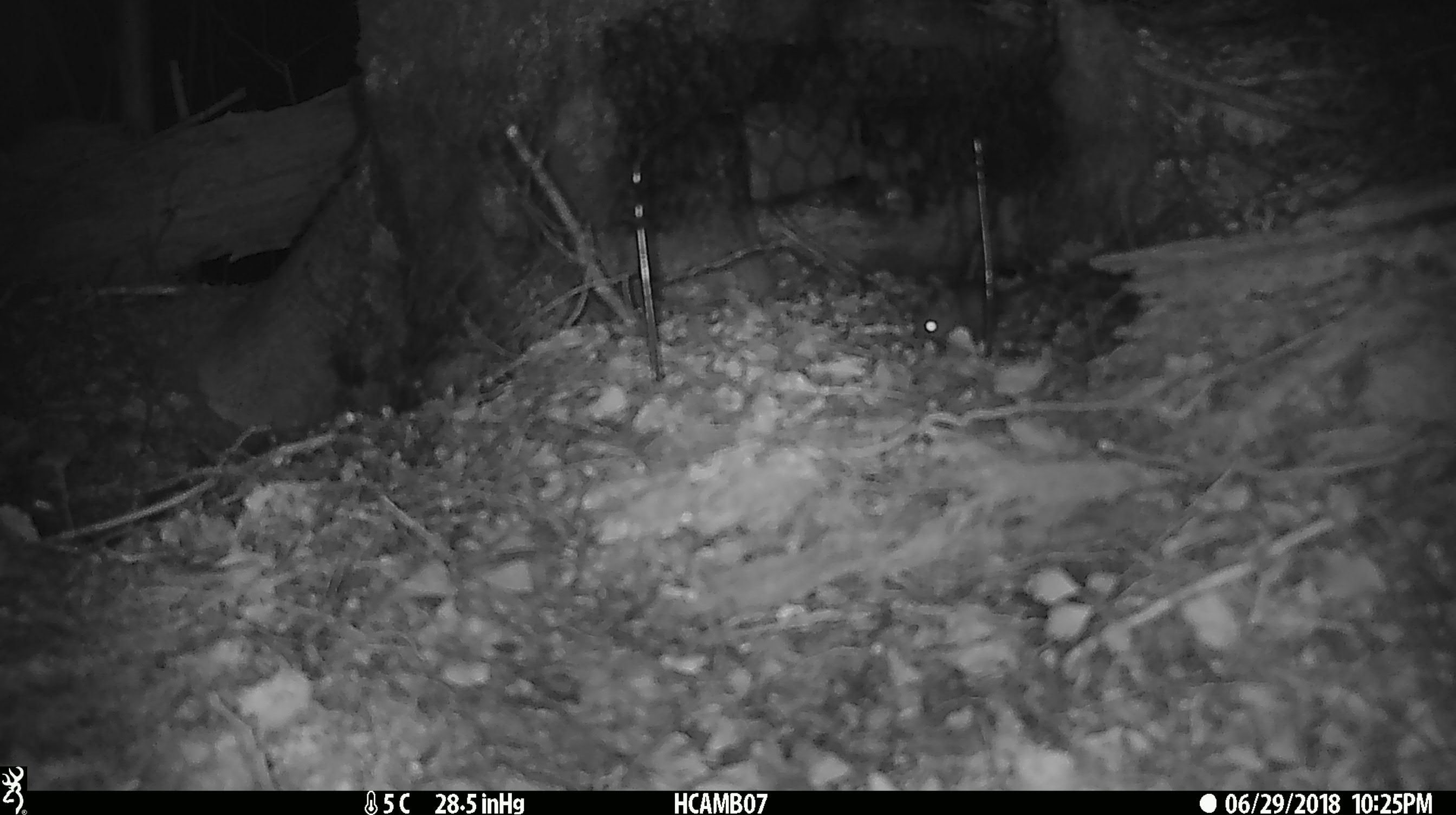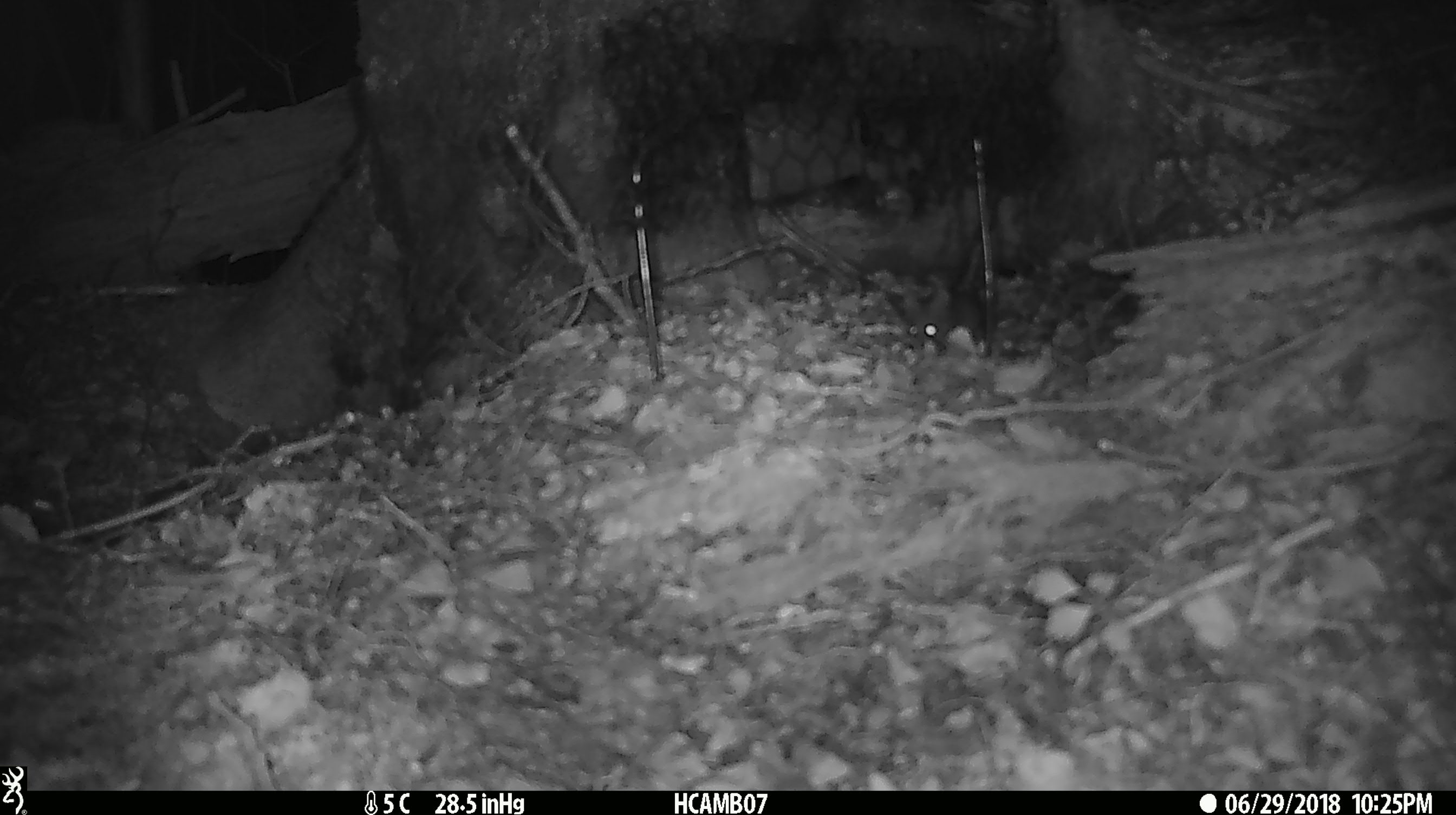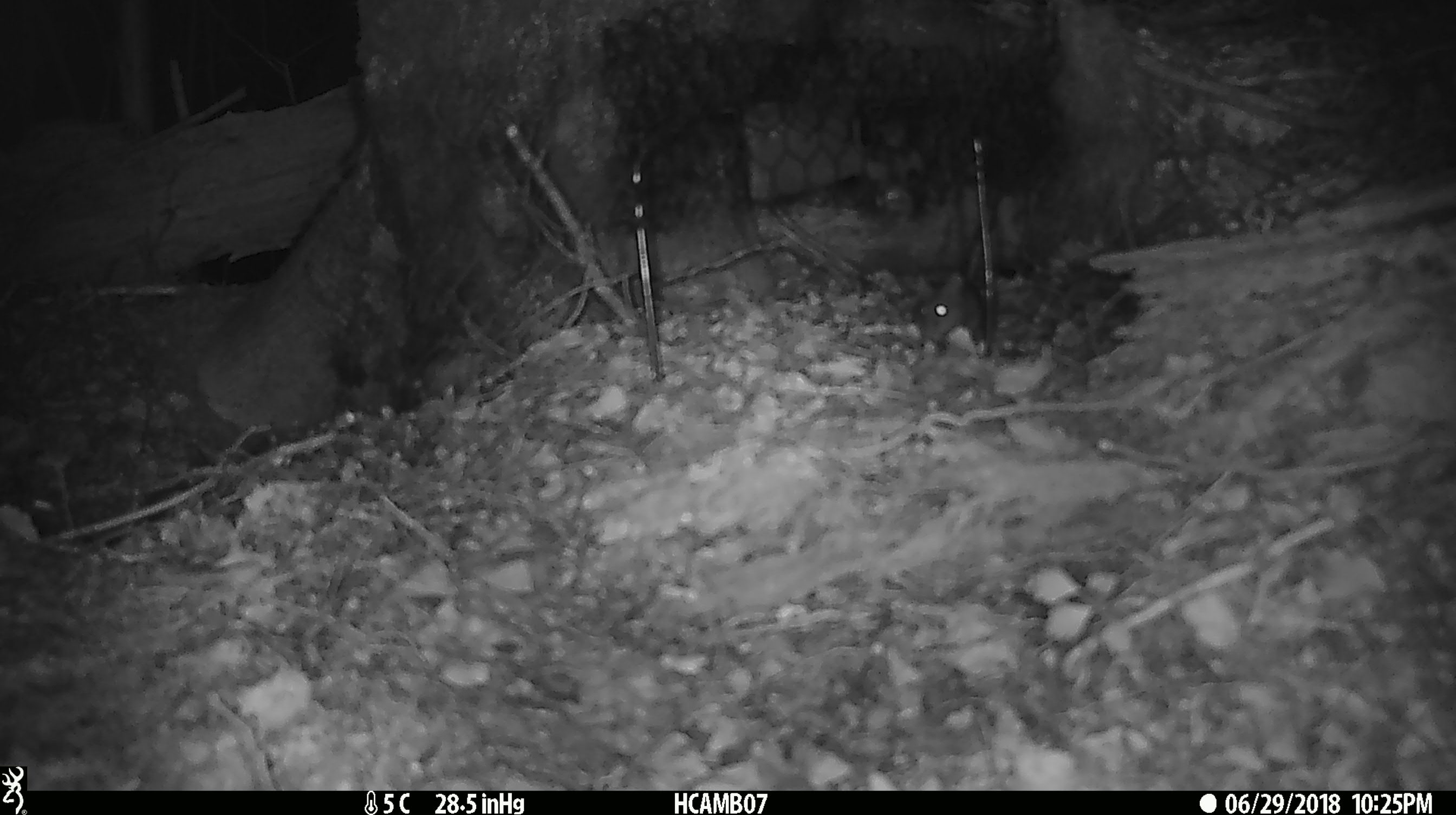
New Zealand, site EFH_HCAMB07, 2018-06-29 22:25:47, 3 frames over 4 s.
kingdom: Animalia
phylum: Chordata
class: Mammalia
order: Rodentia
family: Muridae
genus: Mus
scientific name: Mus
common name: mouse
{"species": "mouse (Mus)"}